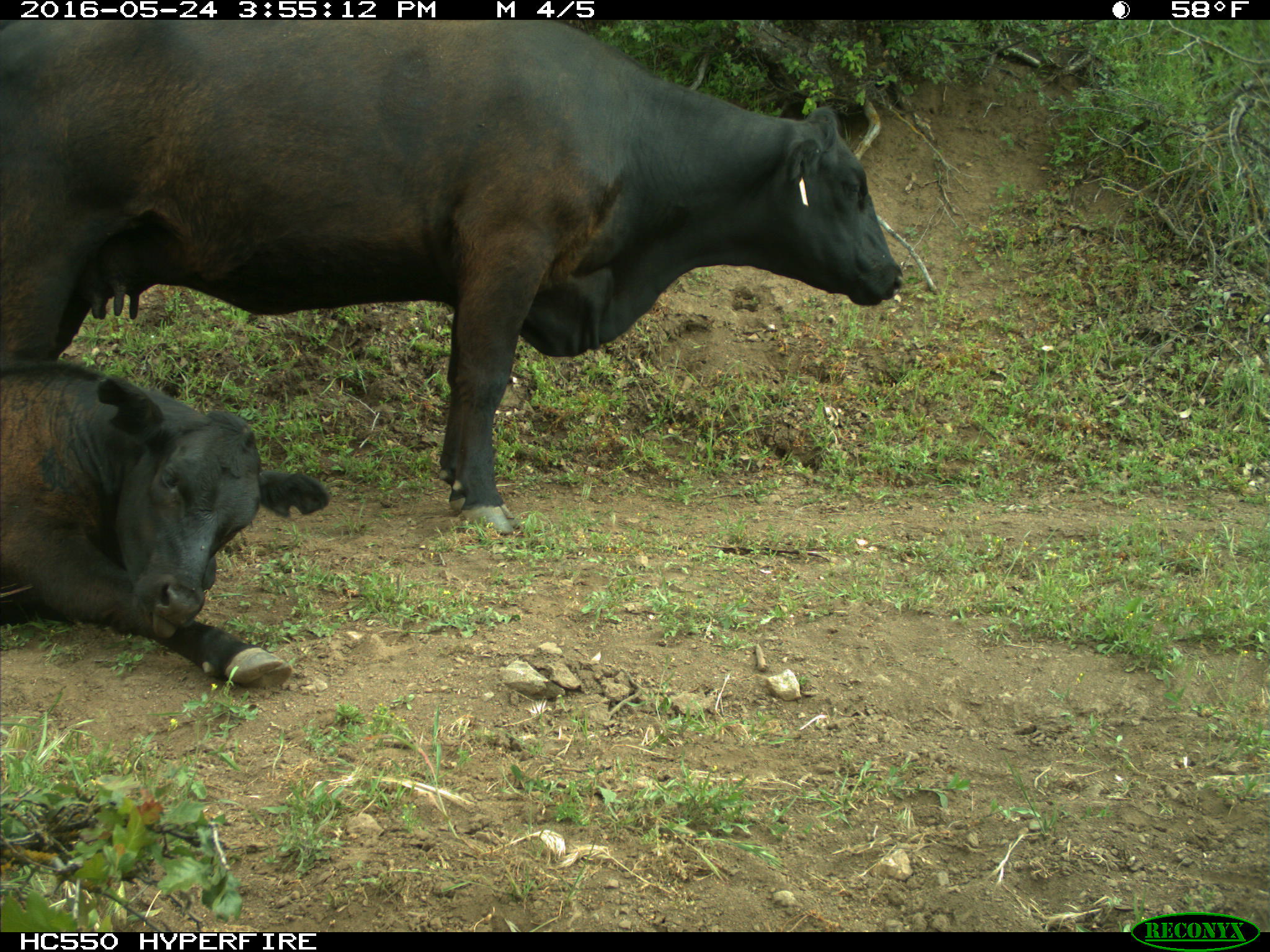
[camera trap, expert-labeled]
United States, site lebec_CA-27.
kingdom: Animalia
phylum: Chordata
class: Mammalia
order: Artiodactyla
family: Bovidae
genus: Bos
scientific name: Bos taurus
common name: domestic cow